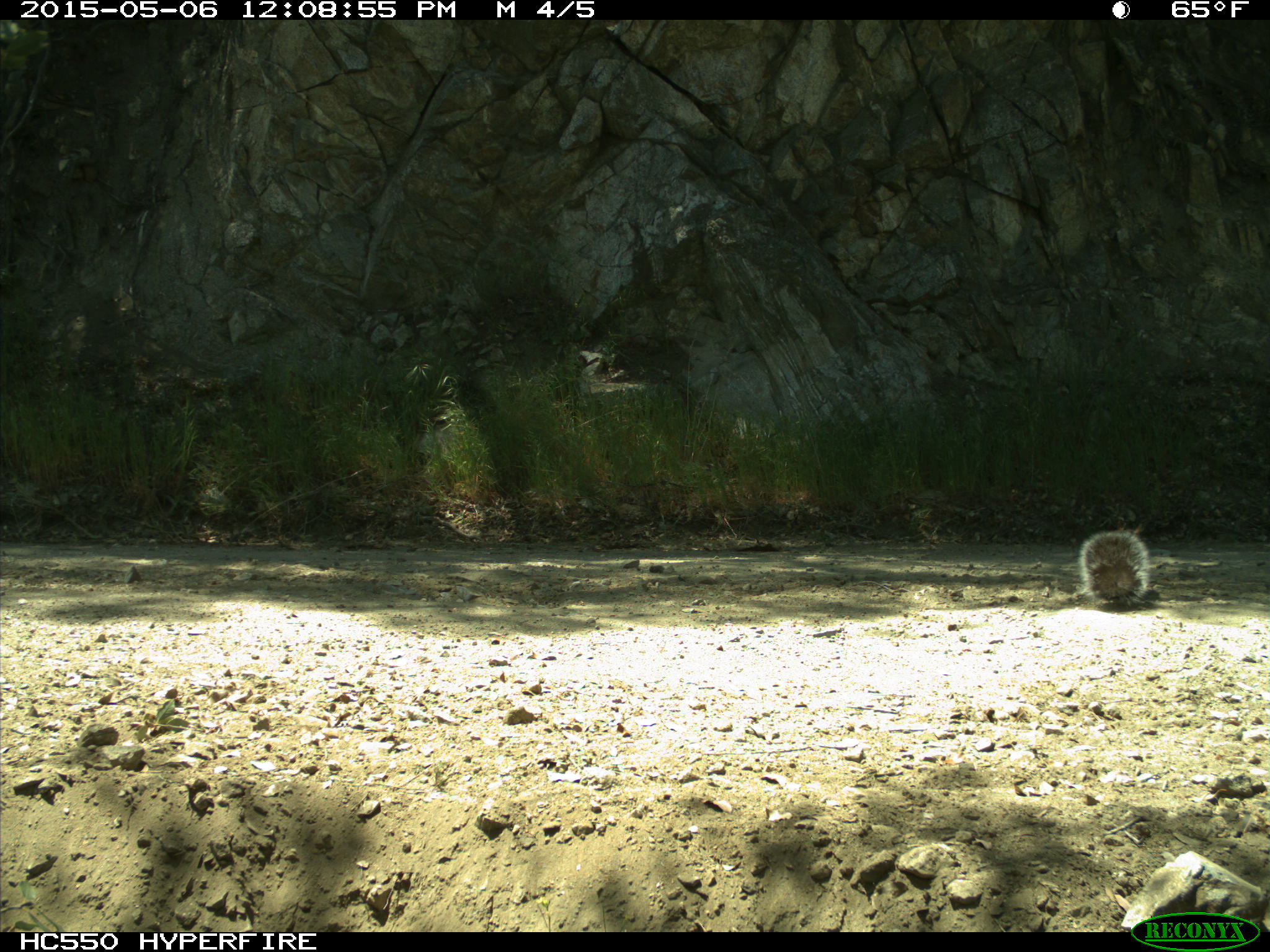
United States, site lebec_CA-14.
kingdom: Animalia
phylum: Chordata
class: Mammalia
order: Rodentia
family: Sciuridae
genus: Sciurus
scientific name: Sciurus carolinensis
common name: eastern gray squirrel